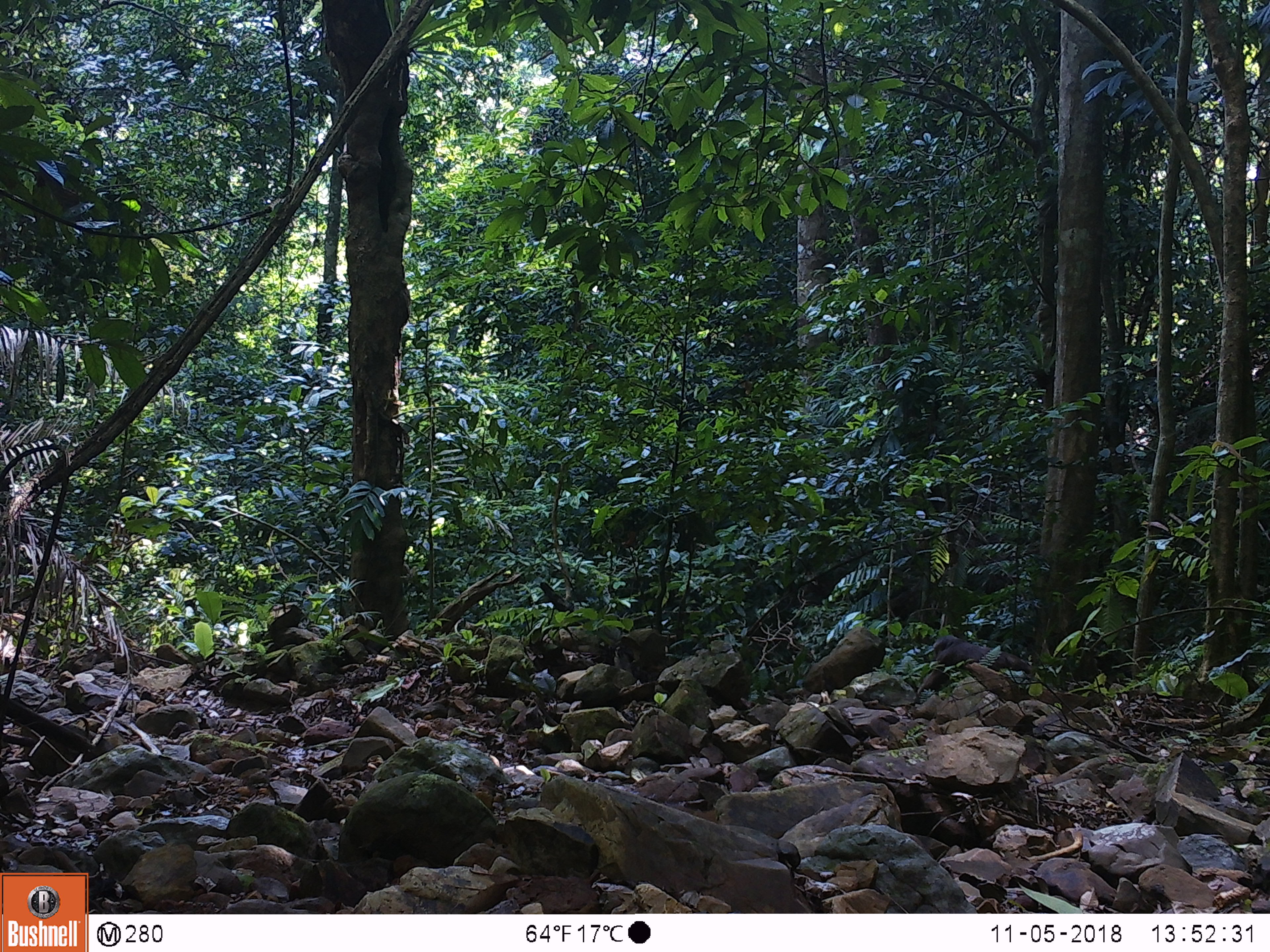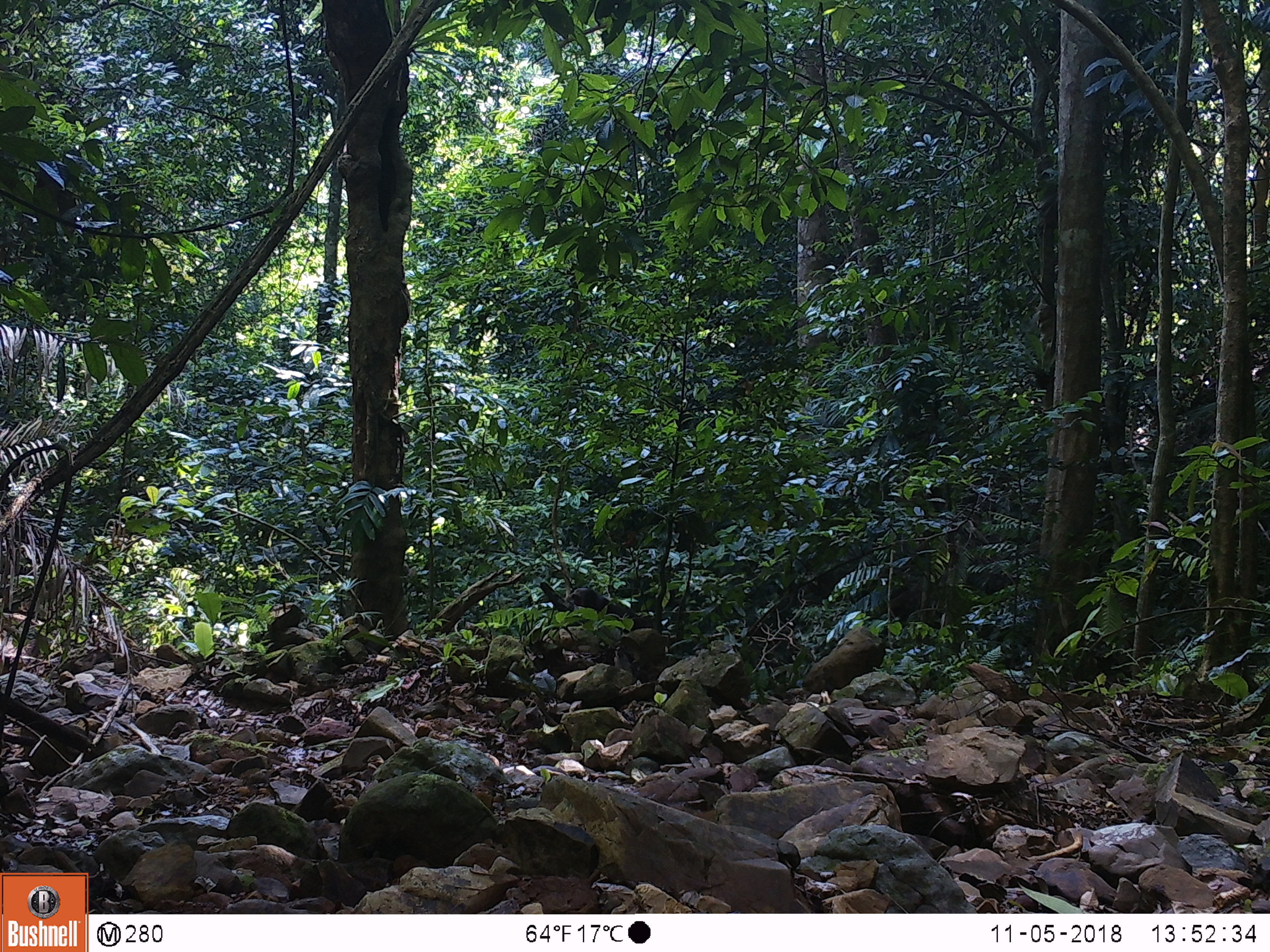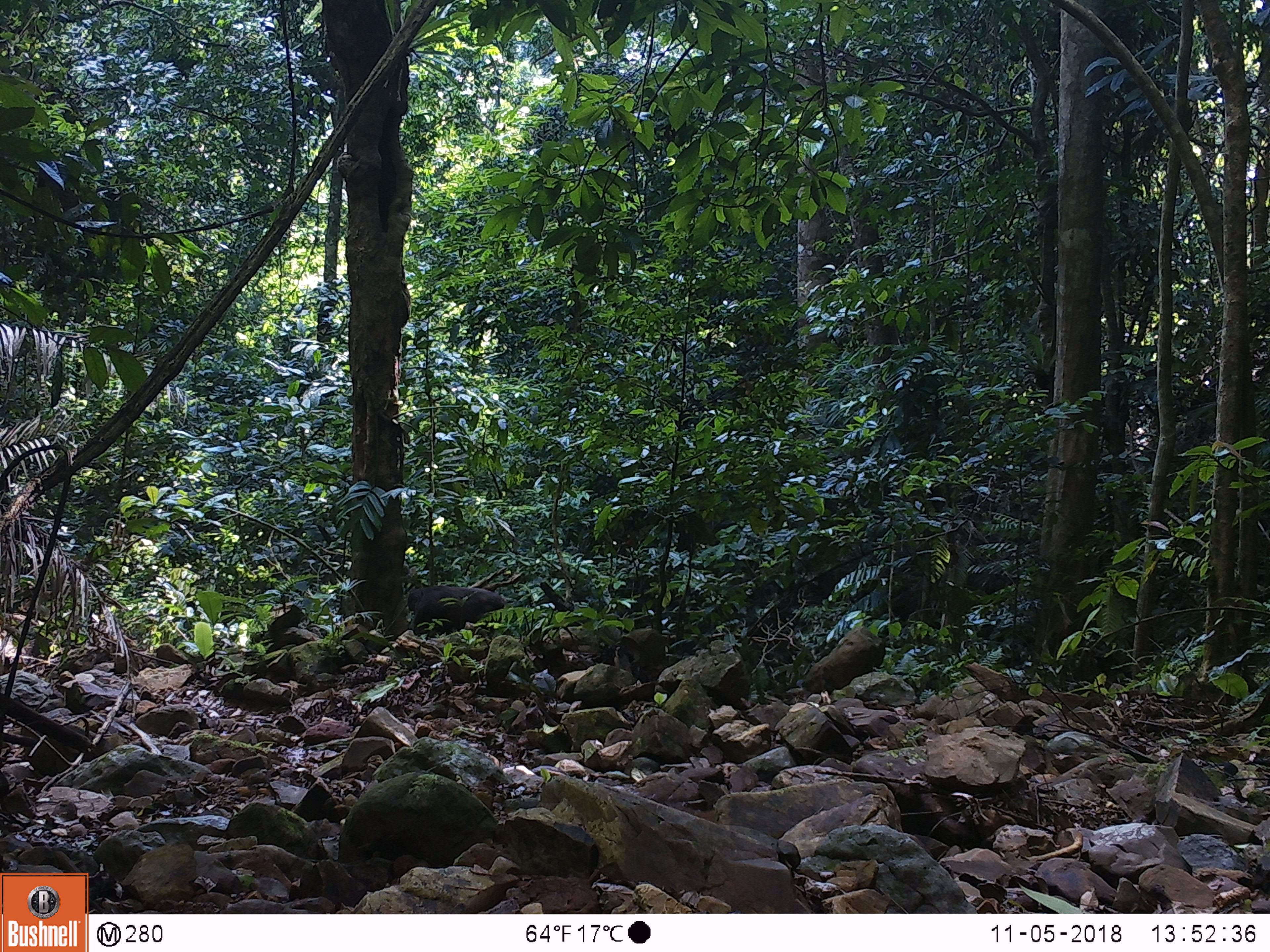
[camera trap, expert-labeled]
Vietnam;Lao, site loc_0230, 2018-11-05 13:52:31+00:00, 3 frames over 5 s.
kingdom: Animalia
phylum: Chordata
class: Mammalia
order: Primates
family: Cercopithecidae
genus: Macaca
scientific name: Macaca arctoides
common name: stump-tailed macaque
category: stump tailed macaque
Stump tailed macaque (stump-tailed macaque) (Macaca arctoides). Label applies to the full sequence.